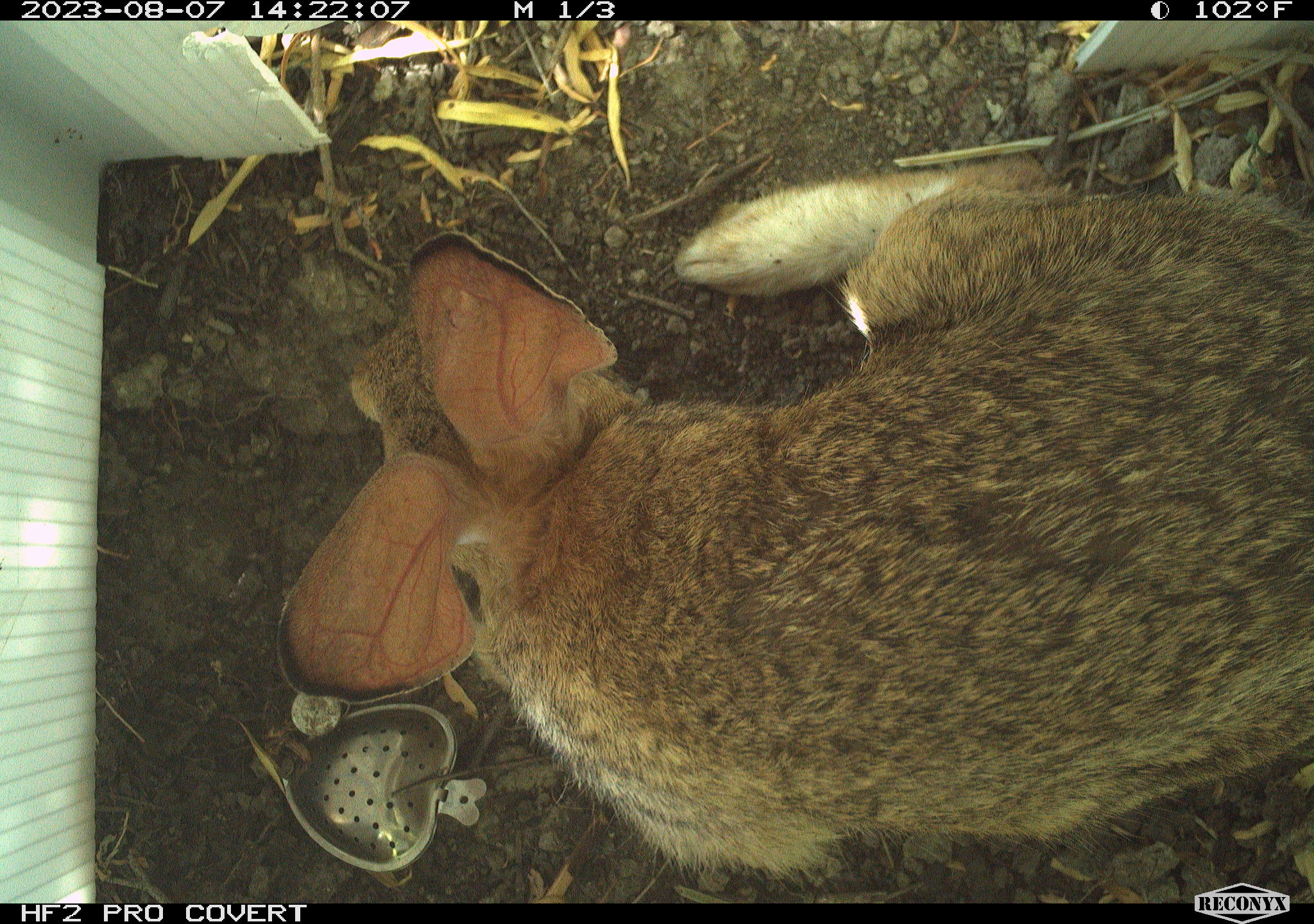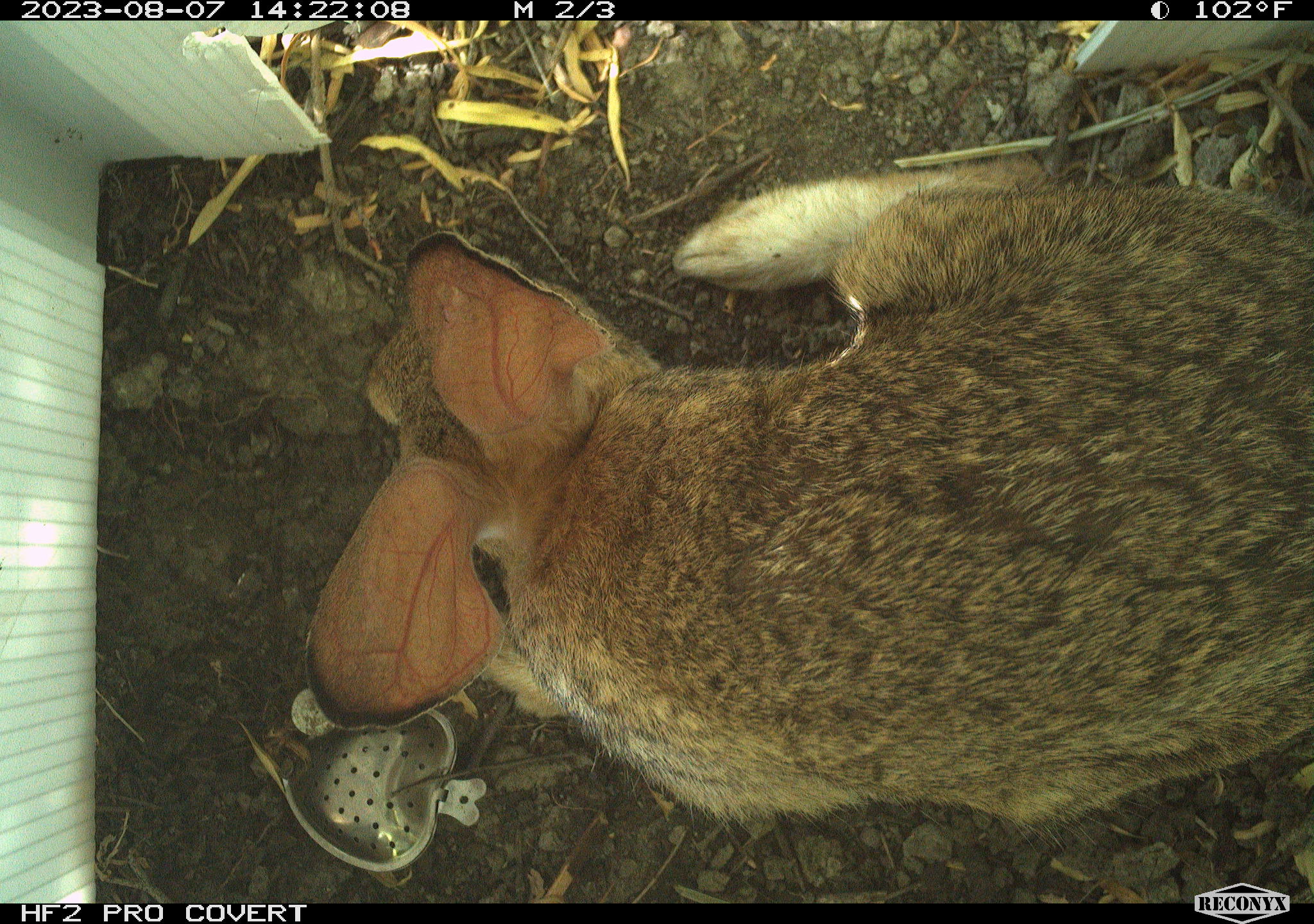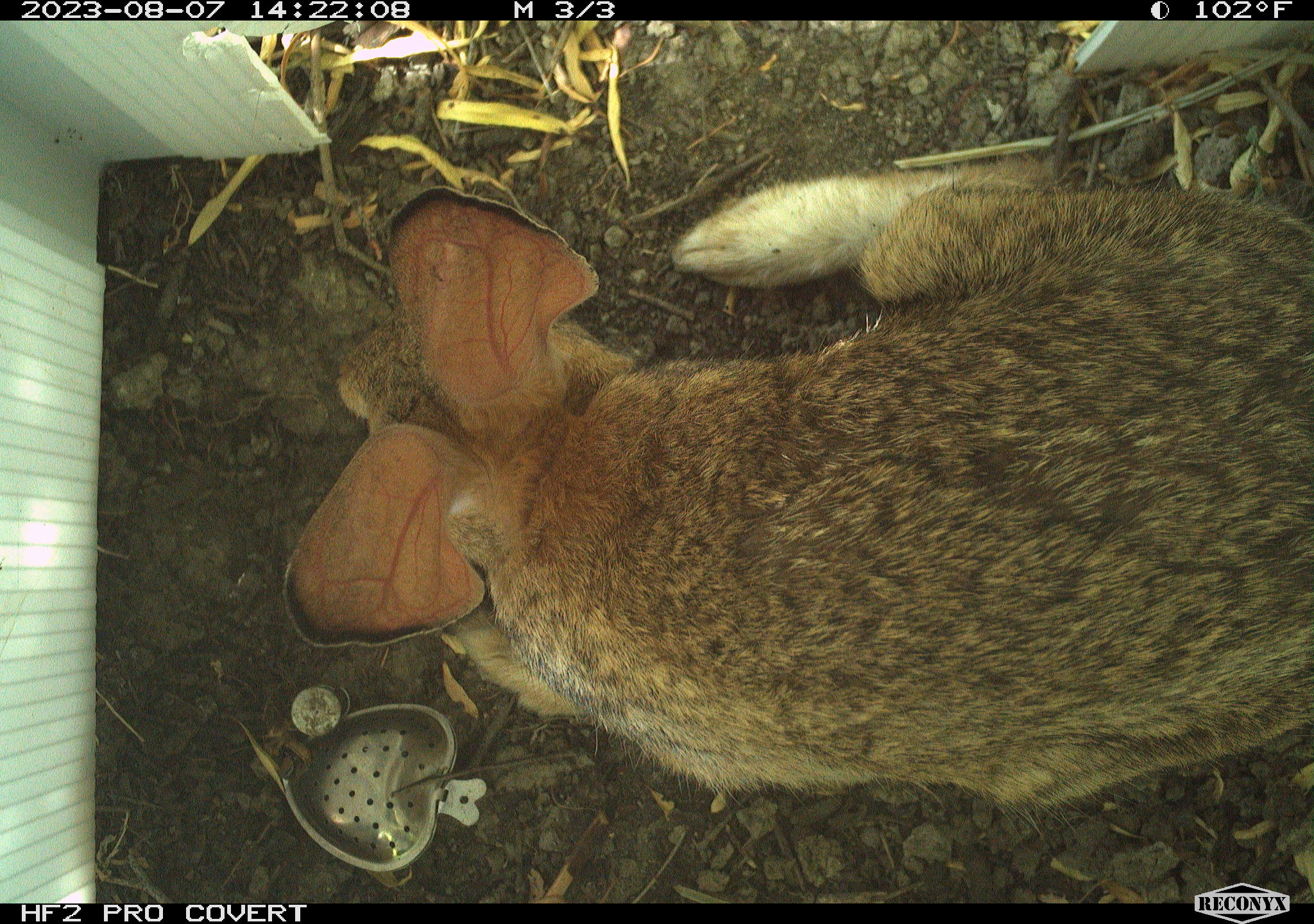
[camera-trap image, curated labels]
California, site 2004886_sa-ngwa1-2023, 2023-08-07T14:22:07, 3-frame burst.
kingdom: Animalia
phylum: Chordata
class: Mammalia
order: Lagomorpha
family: Leporidae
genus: Sylvilagus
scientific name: Sylvilagus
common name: cottontail rabbits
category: sylvilagus species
Sylvilagus species (cottontail rabbits) (Sylvilagus).